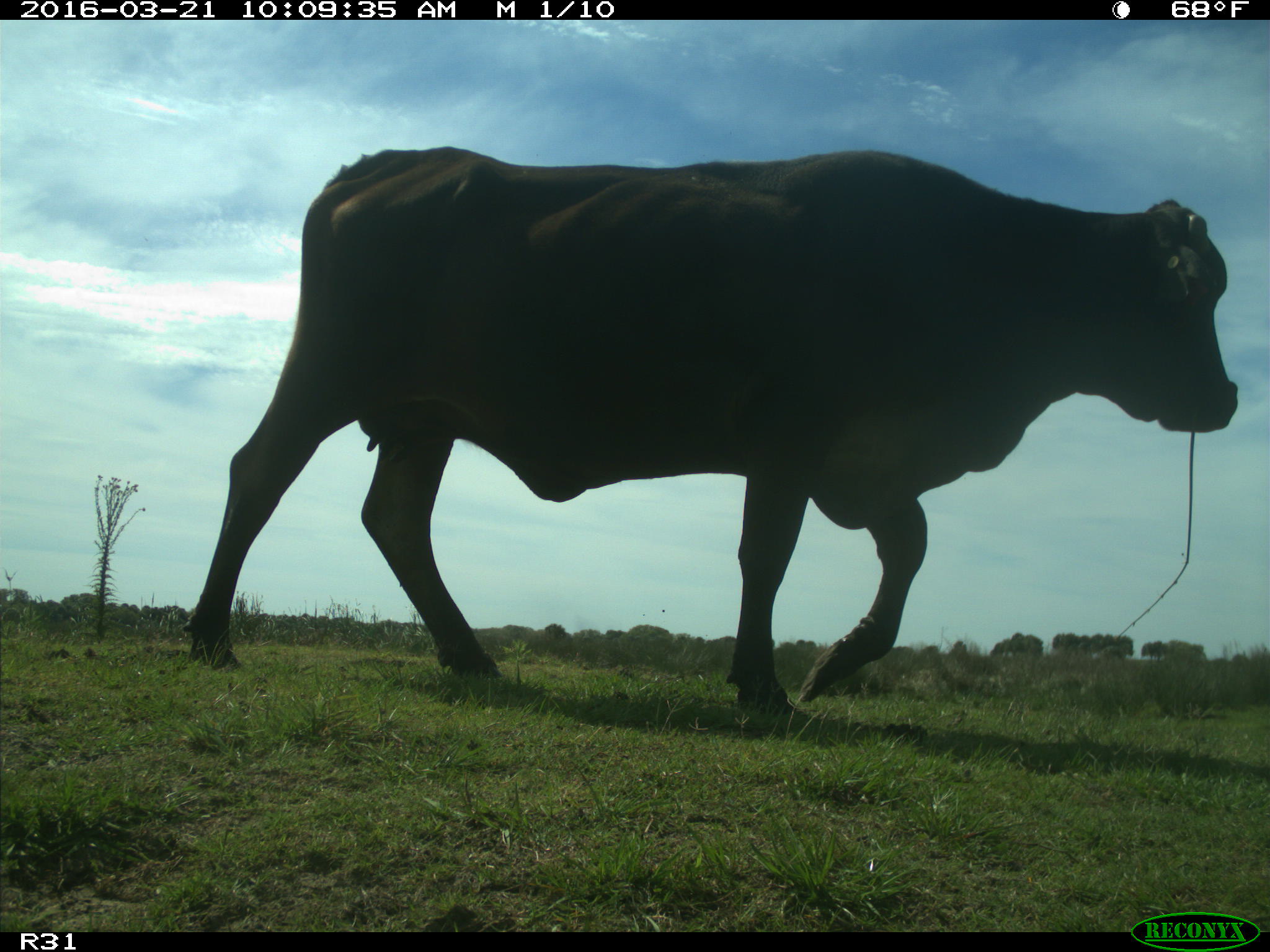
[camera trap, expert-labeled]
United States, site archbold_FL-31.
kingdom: Animalia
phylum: Chordata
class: Mammalia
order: Artiodactyla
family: Bovidae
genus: Bos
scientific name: Bos taurus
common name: domestic cow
Bos taurus (domestic cow).